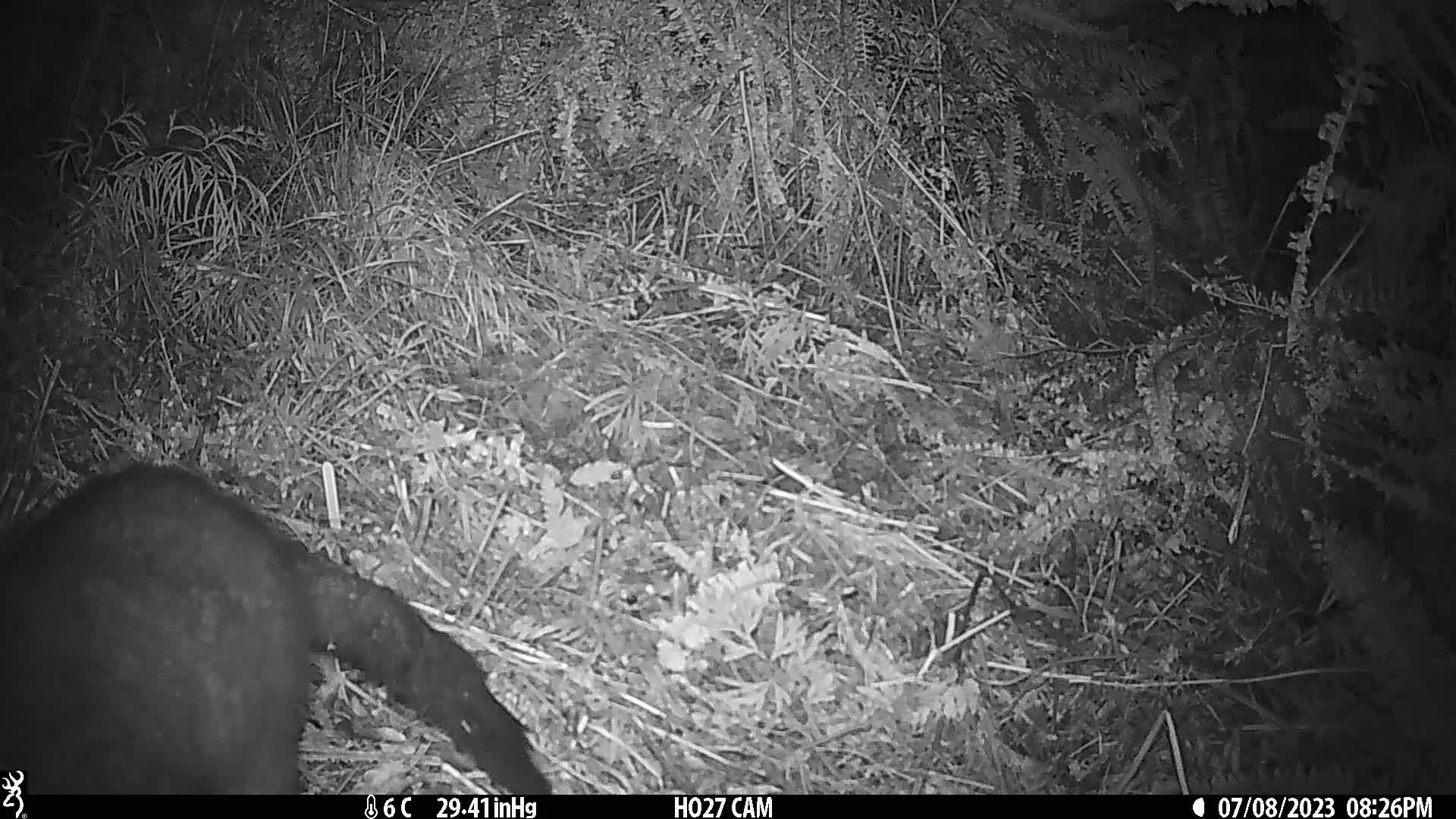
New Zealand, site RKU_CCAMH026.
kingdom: Animalia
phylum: Chordata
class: Mammalia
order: Diprotodontia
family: Phalangeridae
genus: Trichosurus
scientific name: Trichosurus vulpecula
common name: common brushtail possum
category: possum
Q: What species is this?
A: Possum (common brushtail possum) (Trichosurus vulpecula).